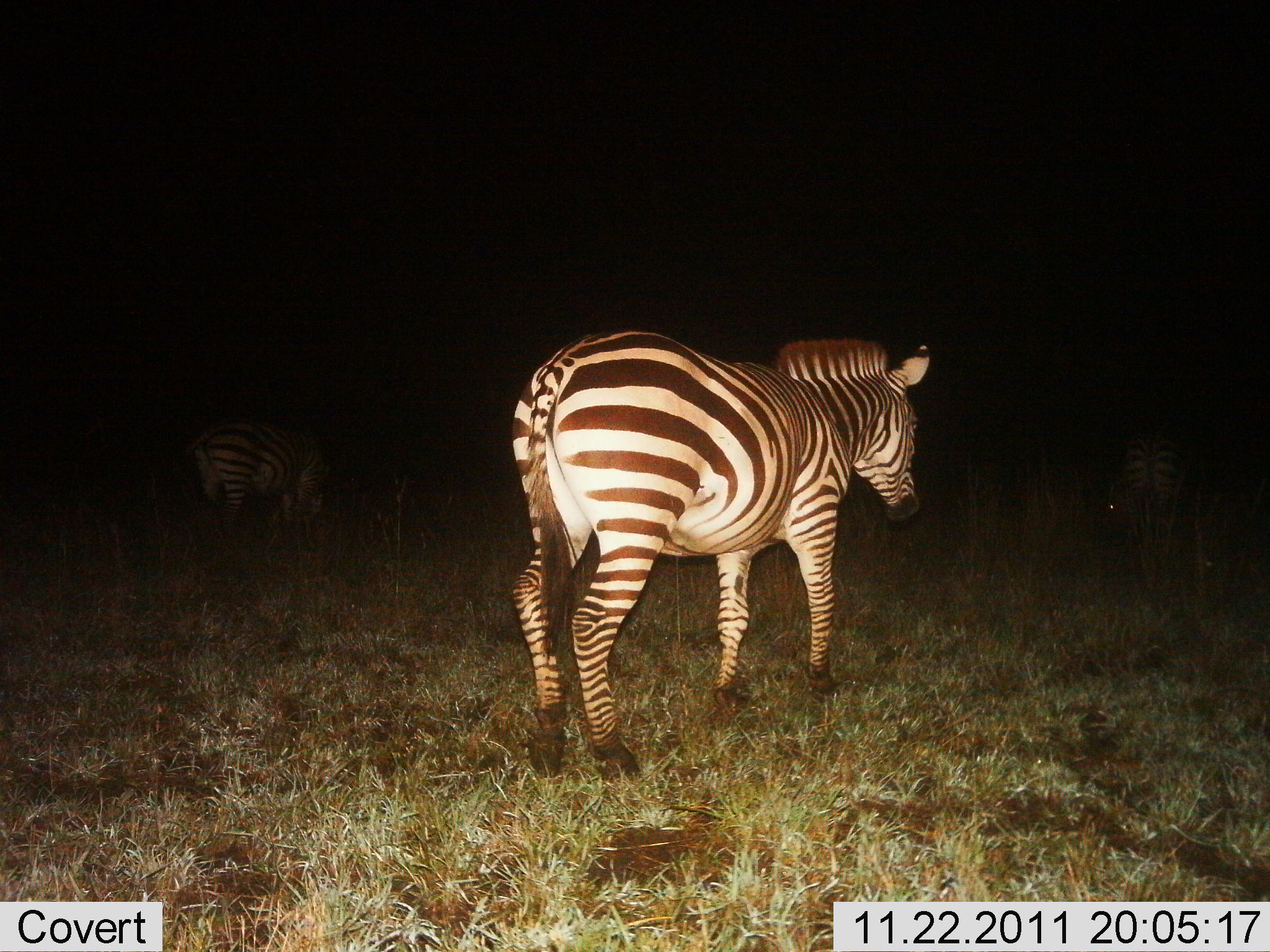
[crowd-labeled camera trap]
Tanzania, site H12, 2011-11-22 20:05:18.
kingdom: Animalia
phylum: Chordata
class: Mammalia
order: Perissodactyla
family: Equidae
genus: Equus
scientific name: Equus quagga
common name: plains zebra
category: zebra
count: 3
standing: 71%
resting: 0%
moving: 29%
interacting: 0%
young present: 0%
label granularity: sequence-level